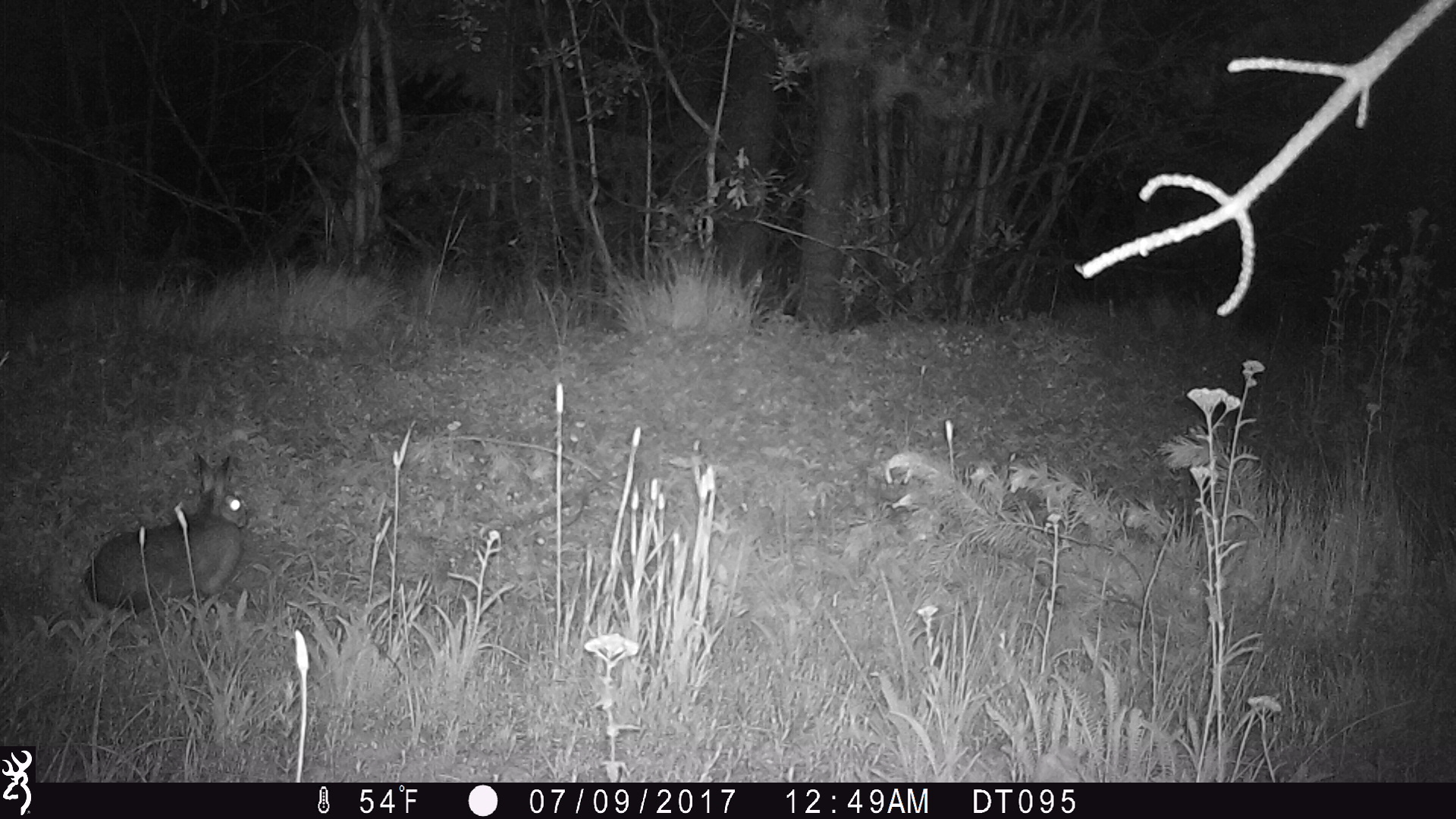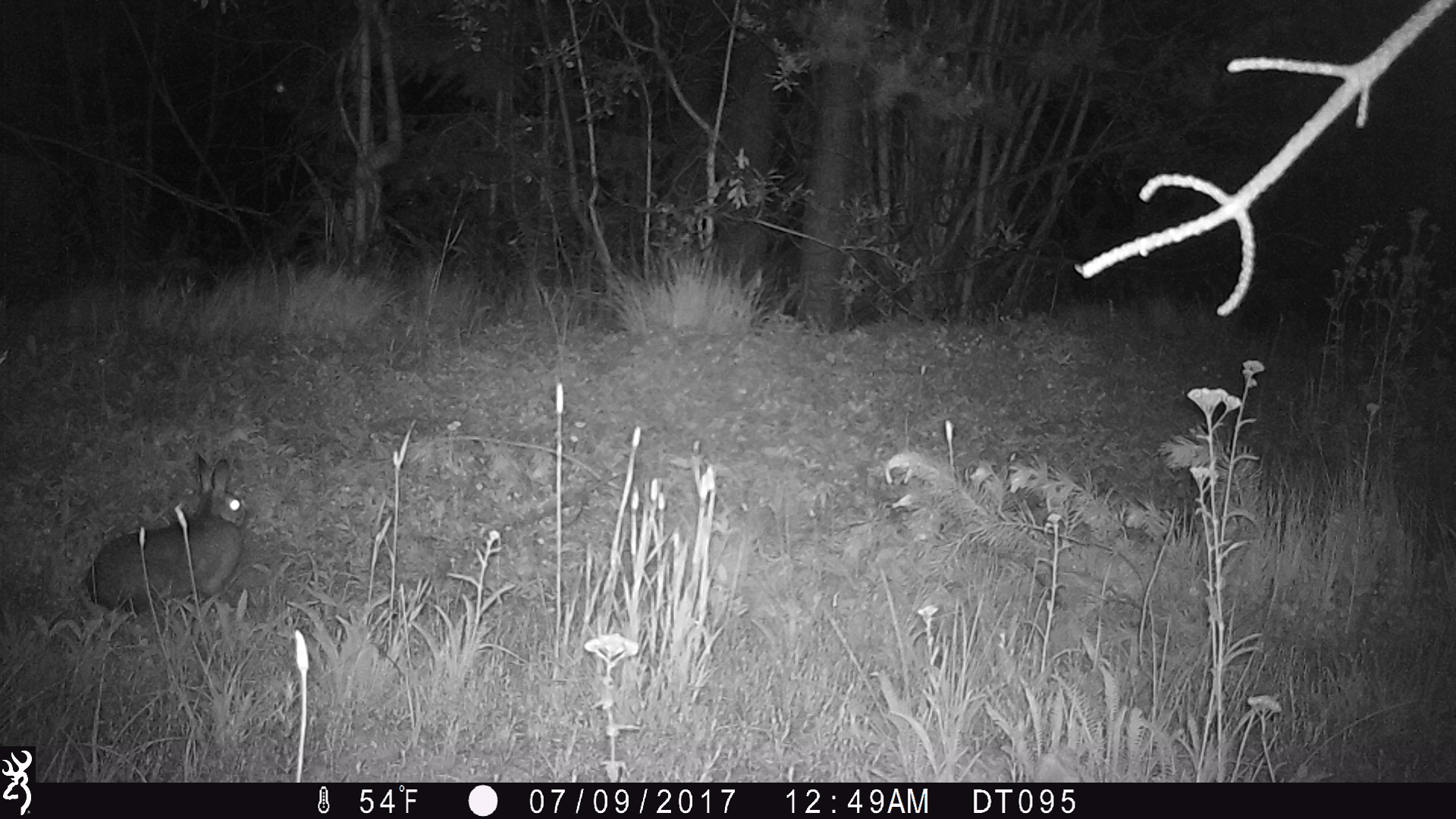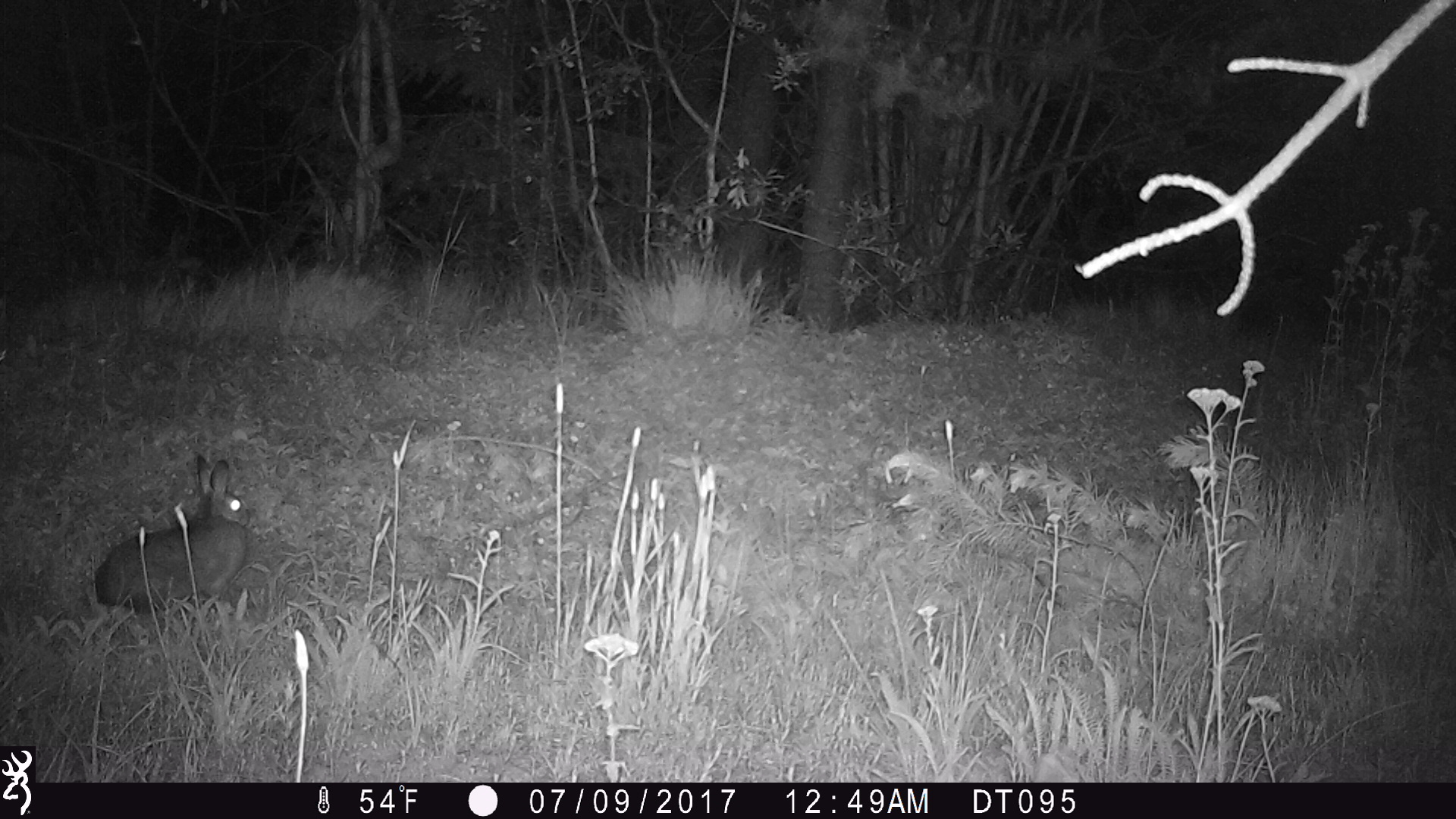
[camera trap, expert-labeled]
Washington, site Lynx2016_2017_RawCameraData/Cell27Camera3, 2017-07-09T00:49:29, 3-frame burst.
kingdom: Animalia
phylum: Chordata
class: Mammalia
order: Lagomorpha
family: Leporidae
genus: Lepus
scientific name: Lepus americanus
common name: snowshoe hare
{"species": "Lepus americanus (snowshoe hare)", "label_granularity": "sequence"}